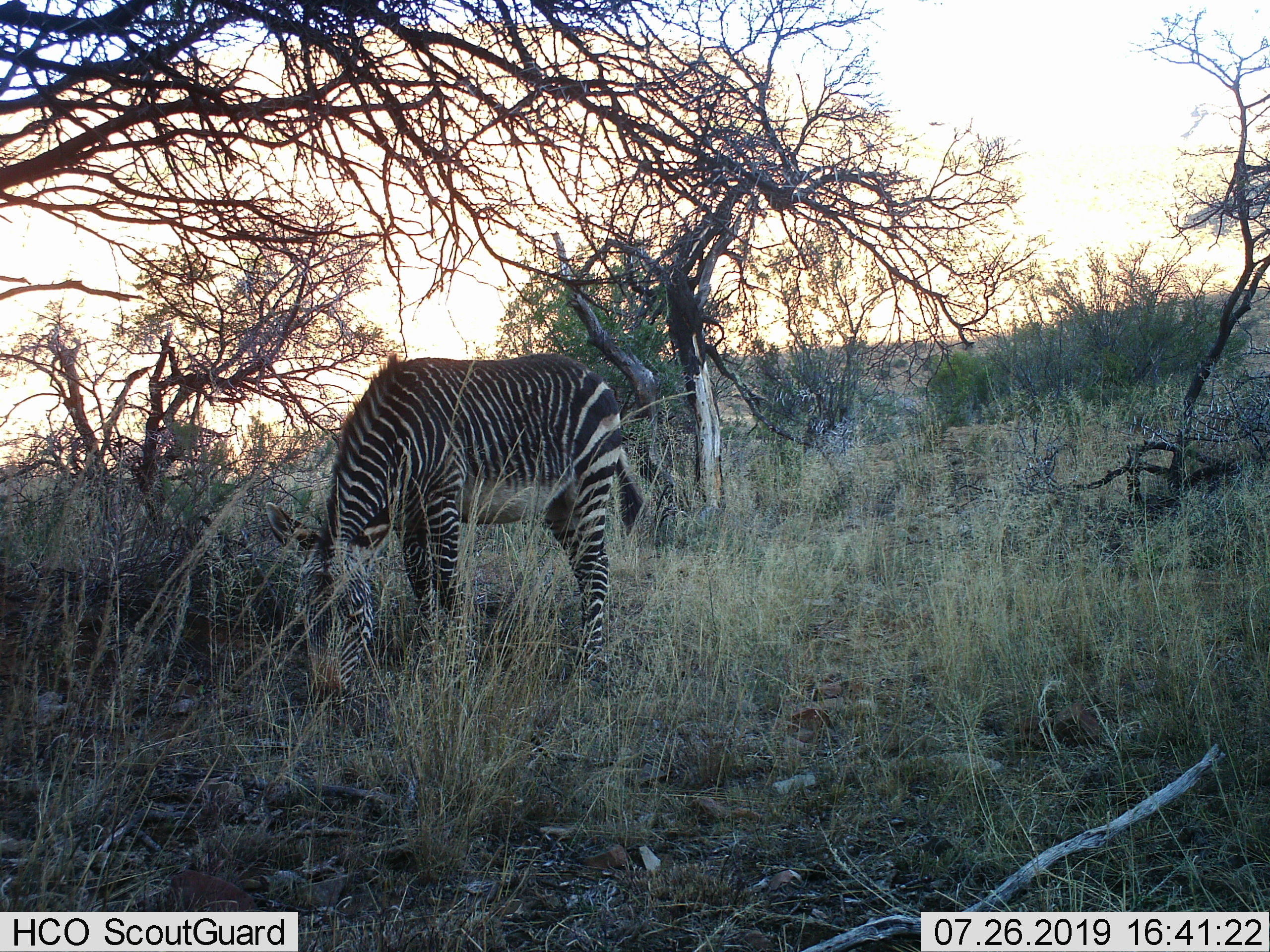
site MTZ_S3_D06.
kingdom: Animalia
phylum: Chordata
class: Mammalia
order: Perissodactyla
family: Equidae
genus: Equus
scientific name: Equus zebra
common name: mountain zebra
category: zebramountain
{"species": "zebramountain (mountain zebra) (Equus zebra)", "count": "1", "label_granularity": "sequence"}